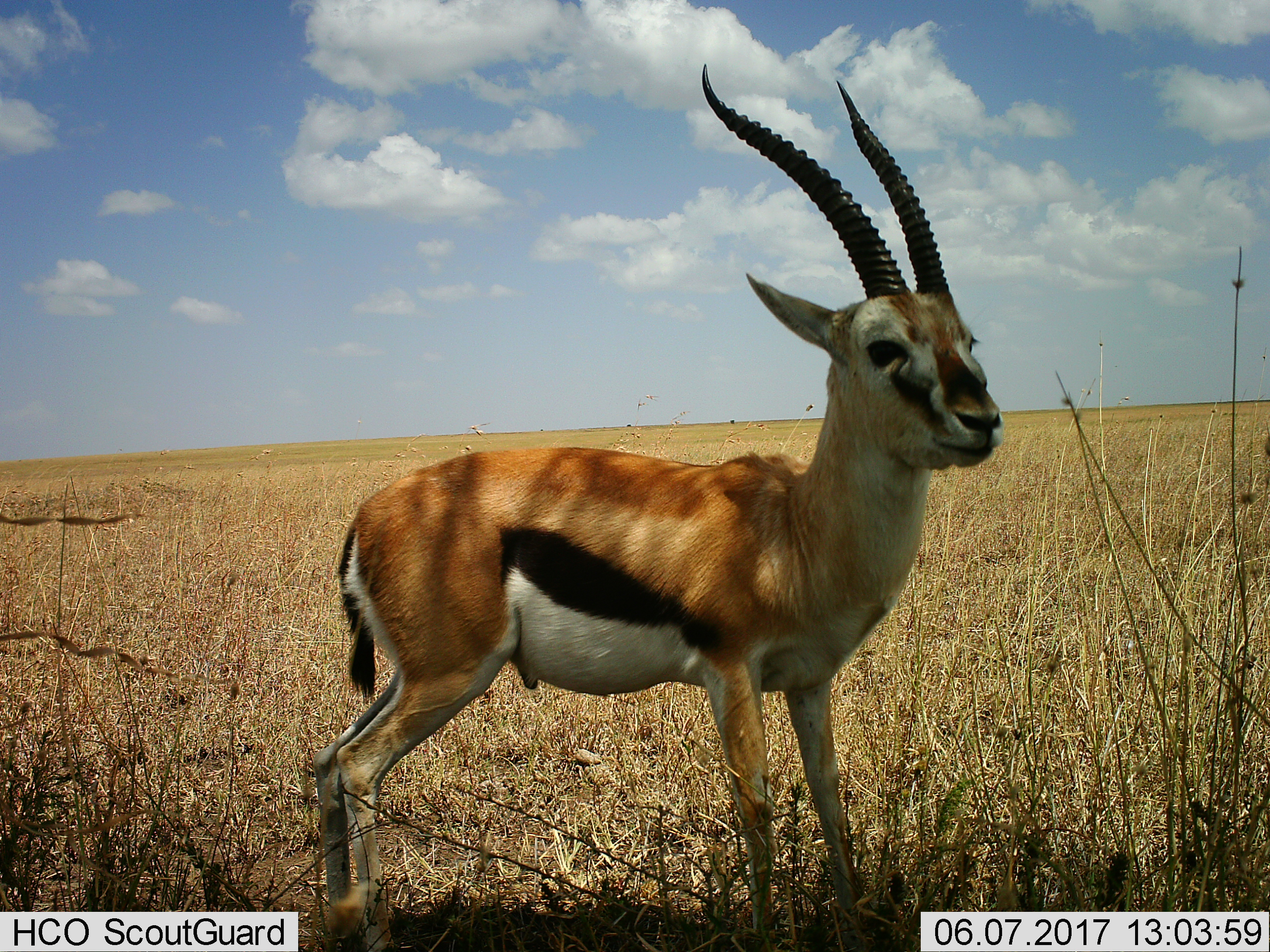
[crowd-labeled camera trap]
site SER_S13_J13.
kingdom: Animalia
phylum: Chordata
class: Mammalia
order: Artiodactyla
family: Bovidae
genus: Eudorcas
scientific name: Eudorcas thomsonii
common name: thomson's gazelle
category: gazellethomsons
Gazellethomsons (thomson's gazelle) (Eudorcas thomsonii), count 1. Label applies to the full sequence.